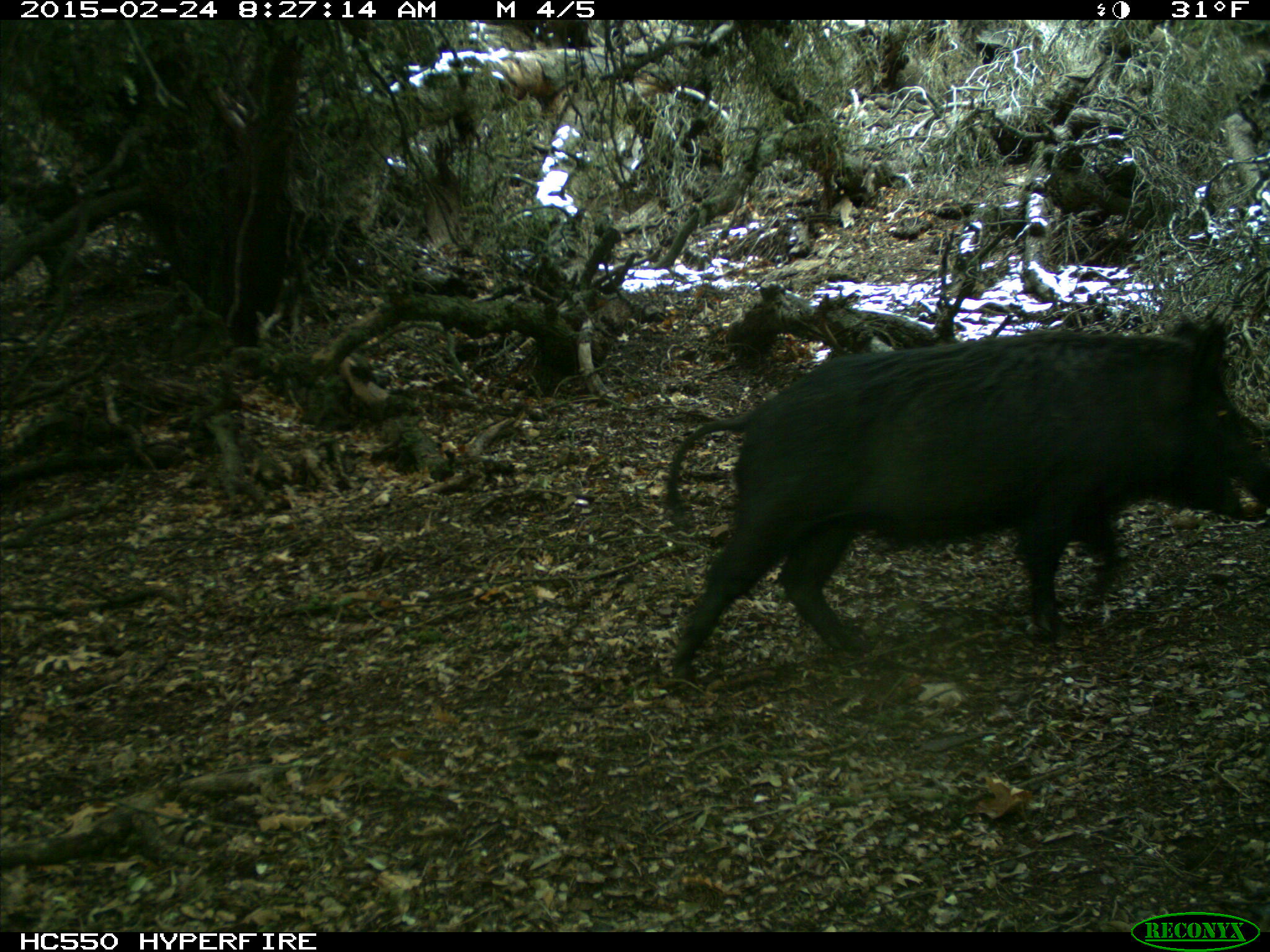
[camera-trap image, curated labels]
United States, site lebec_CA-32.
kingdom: Animalia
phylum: Chordata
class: Mammalia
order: Artiodactyla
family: Suidae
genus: Sus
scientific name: Sus scrofa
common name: wild boar